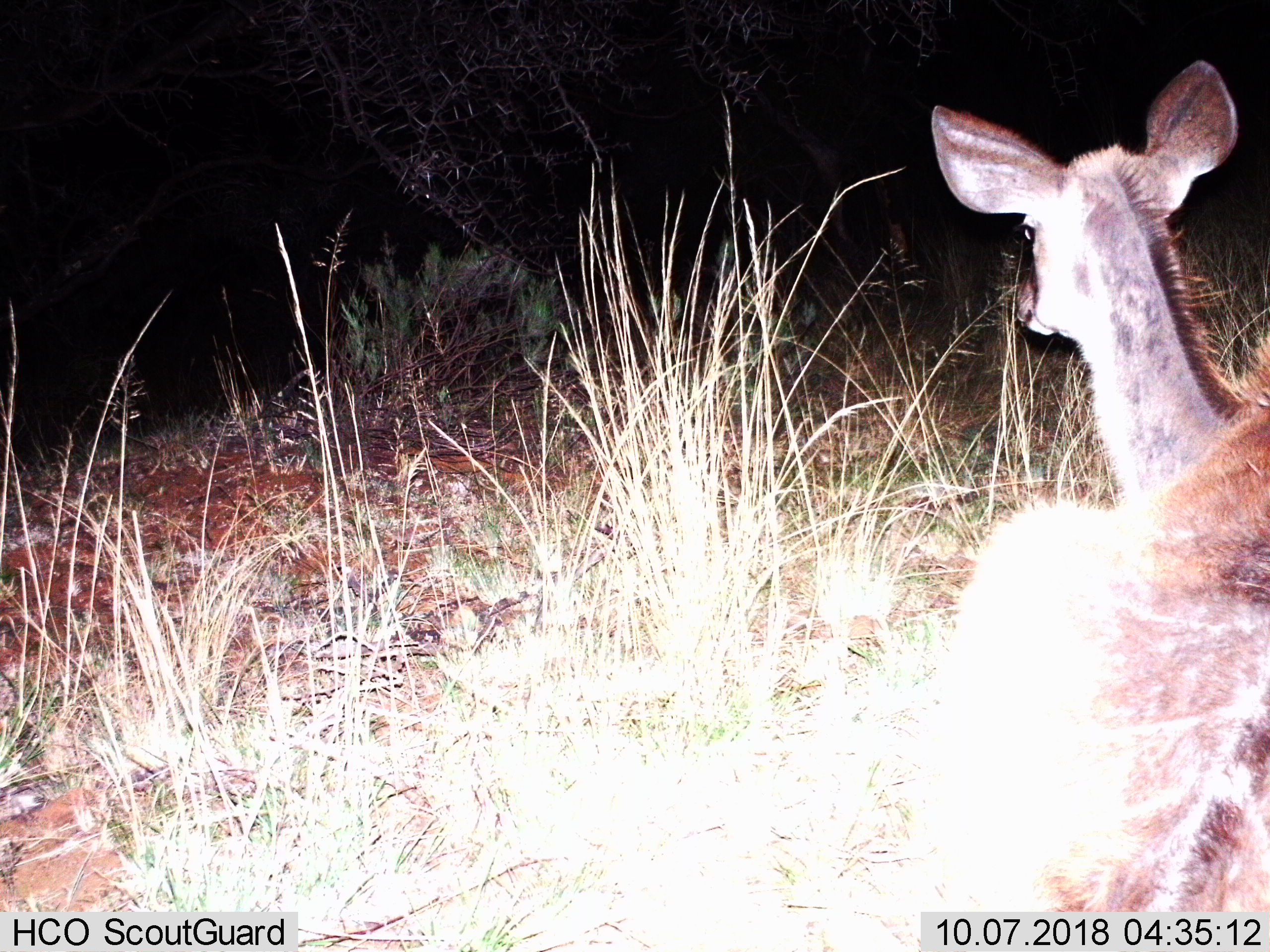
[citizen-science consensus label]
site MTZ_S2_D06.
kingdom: Animalia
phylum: Chordata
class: Mammalia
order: Artiodactyla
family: Bovidae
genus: Tragelaphus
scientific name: Tragelaphus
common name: kudu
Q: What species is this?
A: Kudu (Tragelaphus).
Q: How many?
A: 1.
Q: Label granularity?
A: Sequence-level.